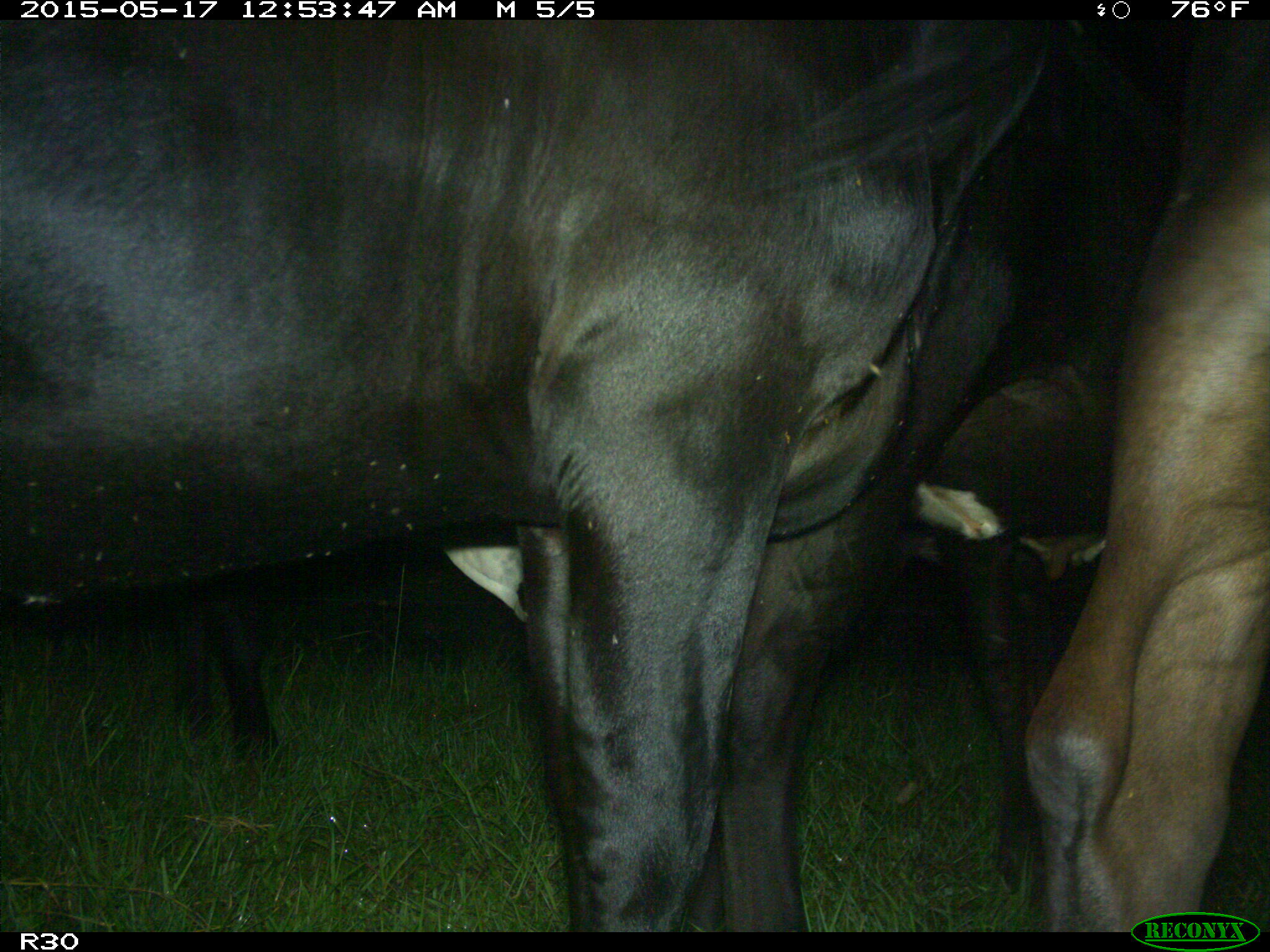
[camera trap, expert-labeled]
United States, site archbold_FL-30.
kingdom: Animalia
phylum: Chordata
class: Mammalia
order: Artiodactyla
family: Bovidae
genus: Bos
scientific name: Bos taurus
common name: domestic cow